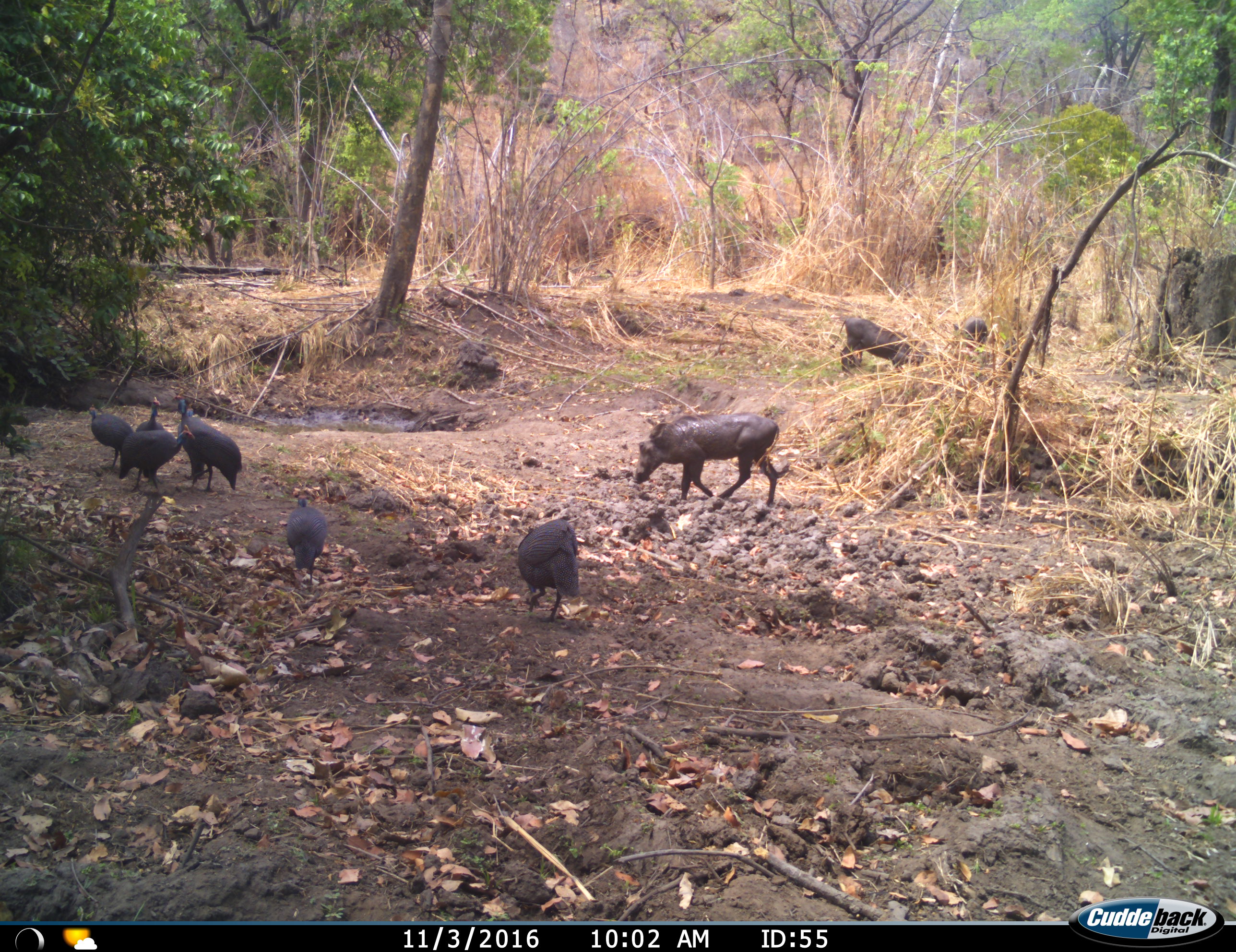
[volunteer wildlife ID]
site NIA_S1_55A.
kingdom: Animalia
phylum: Chordata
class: Aves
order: Galliformes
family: Numididae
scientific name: Numididae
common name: guineafowl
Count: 6.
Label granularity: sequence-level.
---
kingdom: Animalia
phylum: Chordata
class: Mammalia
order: Artiodactyla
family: Suidae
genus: Phacochoerus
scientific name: Phacochoerus africanus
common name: warthog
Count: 3.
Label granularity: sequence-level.